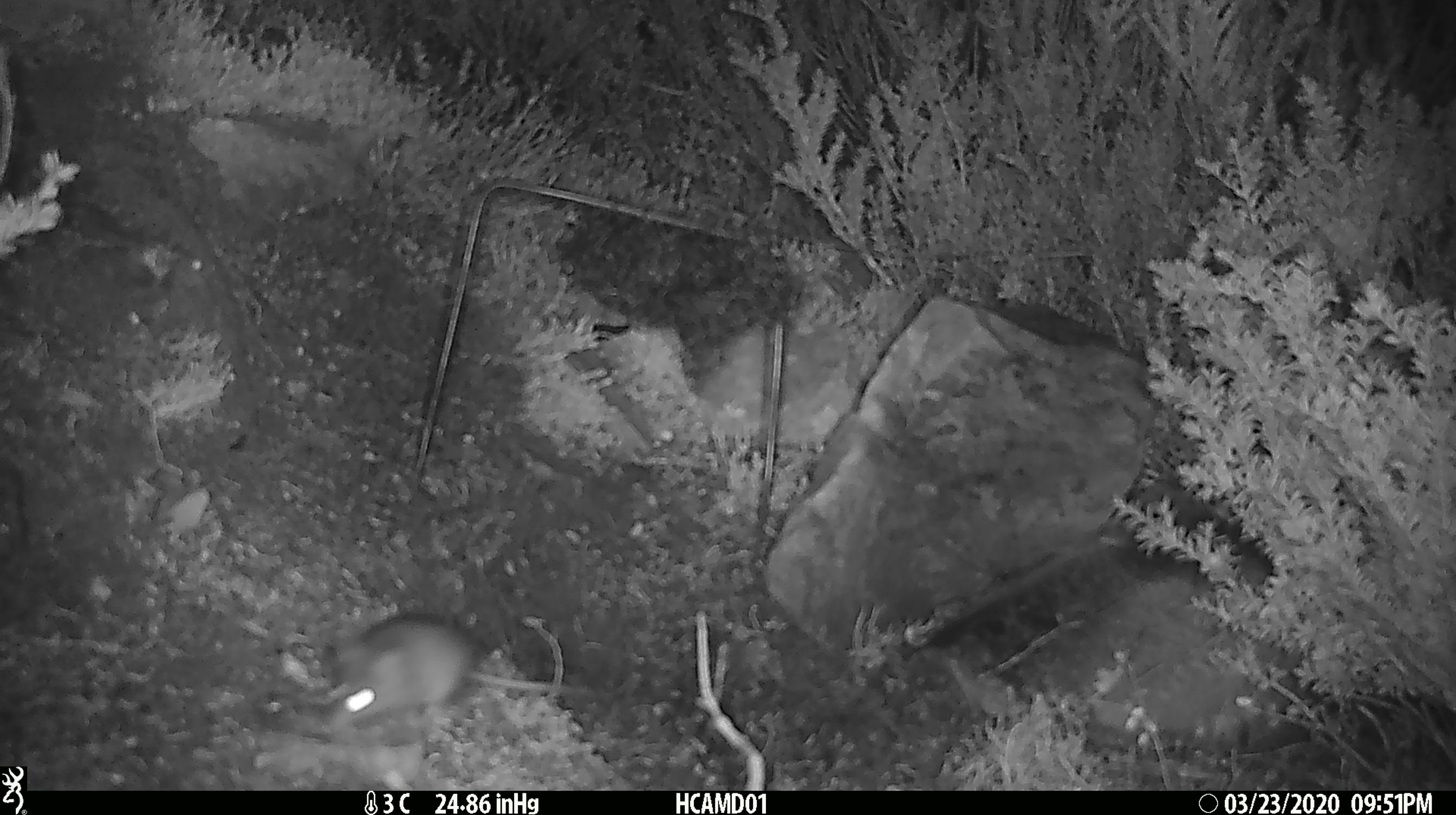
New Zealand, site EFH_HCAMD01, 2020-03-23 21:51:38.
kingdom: Animalia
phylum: Chordata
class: Mammalia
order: Rodentia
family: Muridae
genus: Mus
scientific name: Mus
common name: mouse